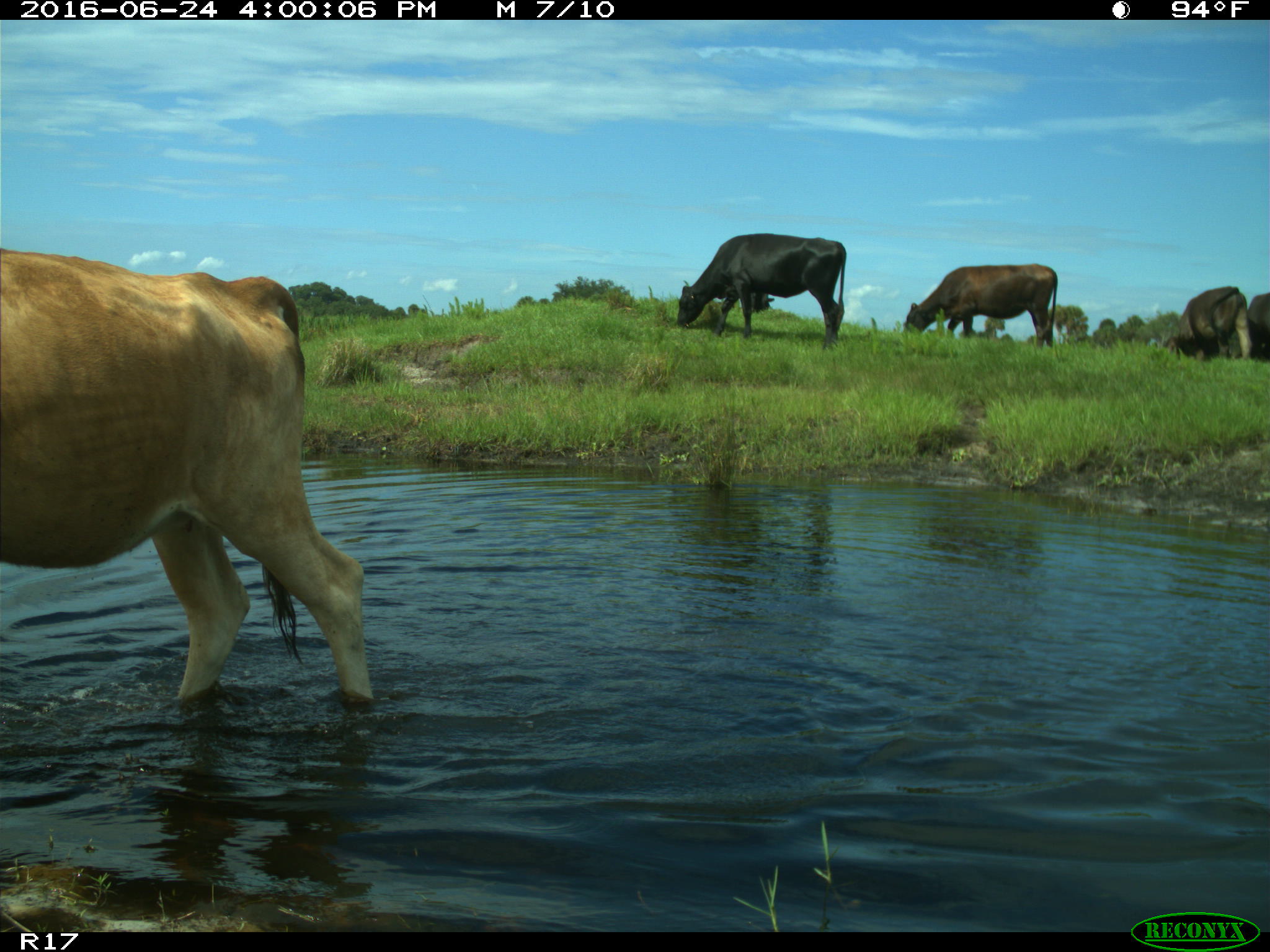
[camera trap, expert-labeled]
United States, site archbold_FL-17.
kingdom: Animalia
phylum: Chordata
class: Mammalia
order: Artiodactyla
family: Bovidae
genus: Bos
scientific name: Bos taurus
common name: domestic cow